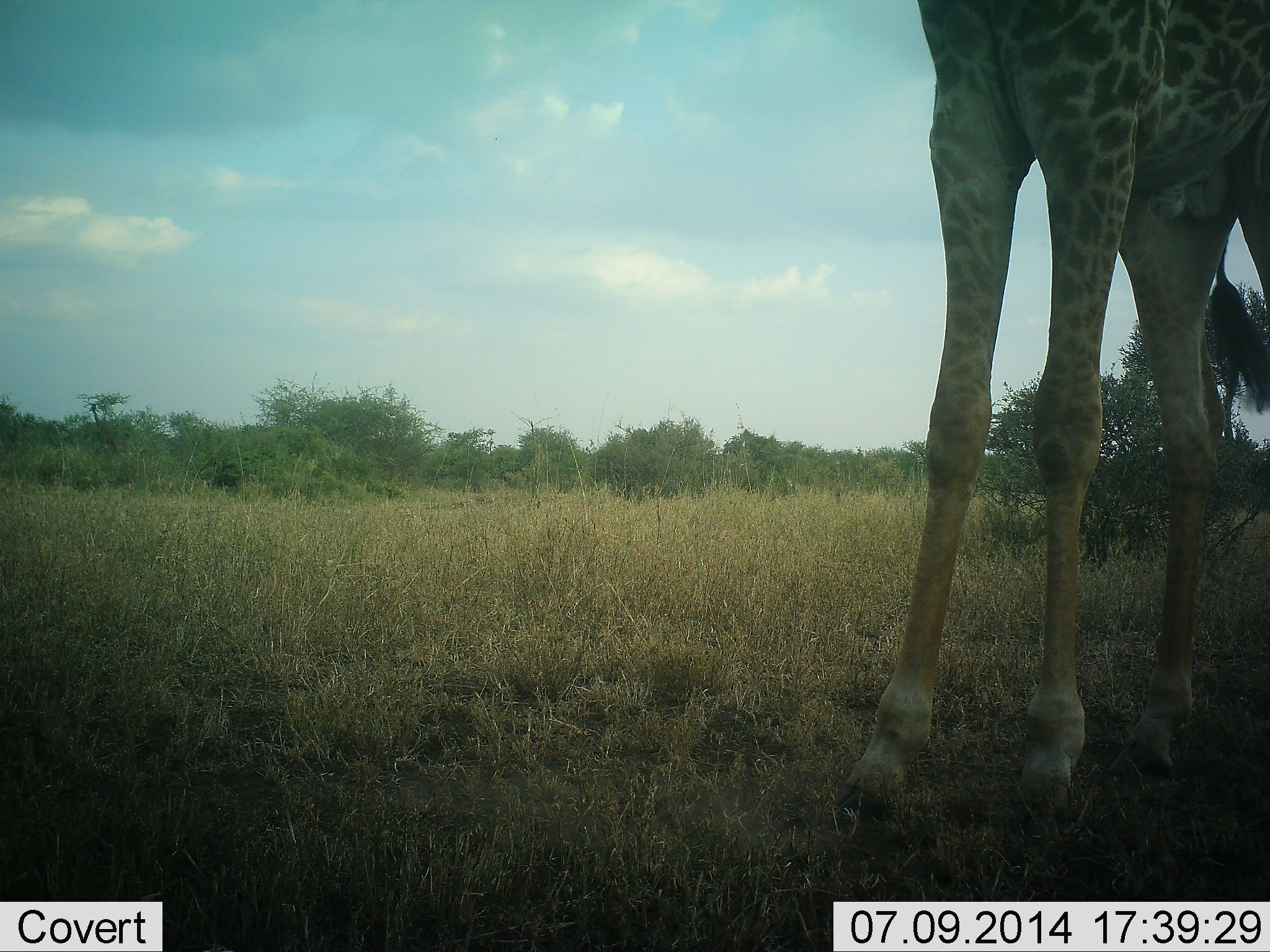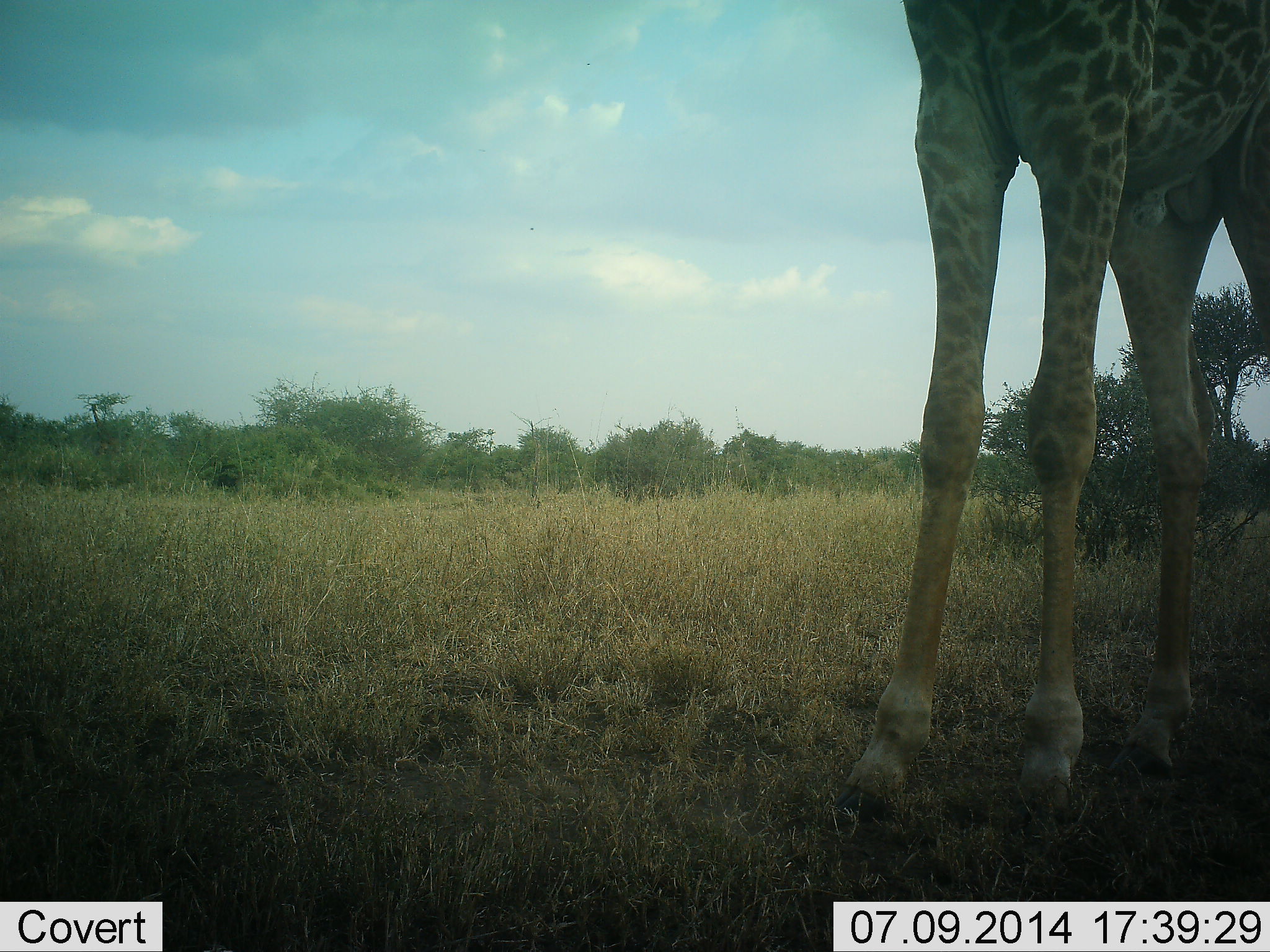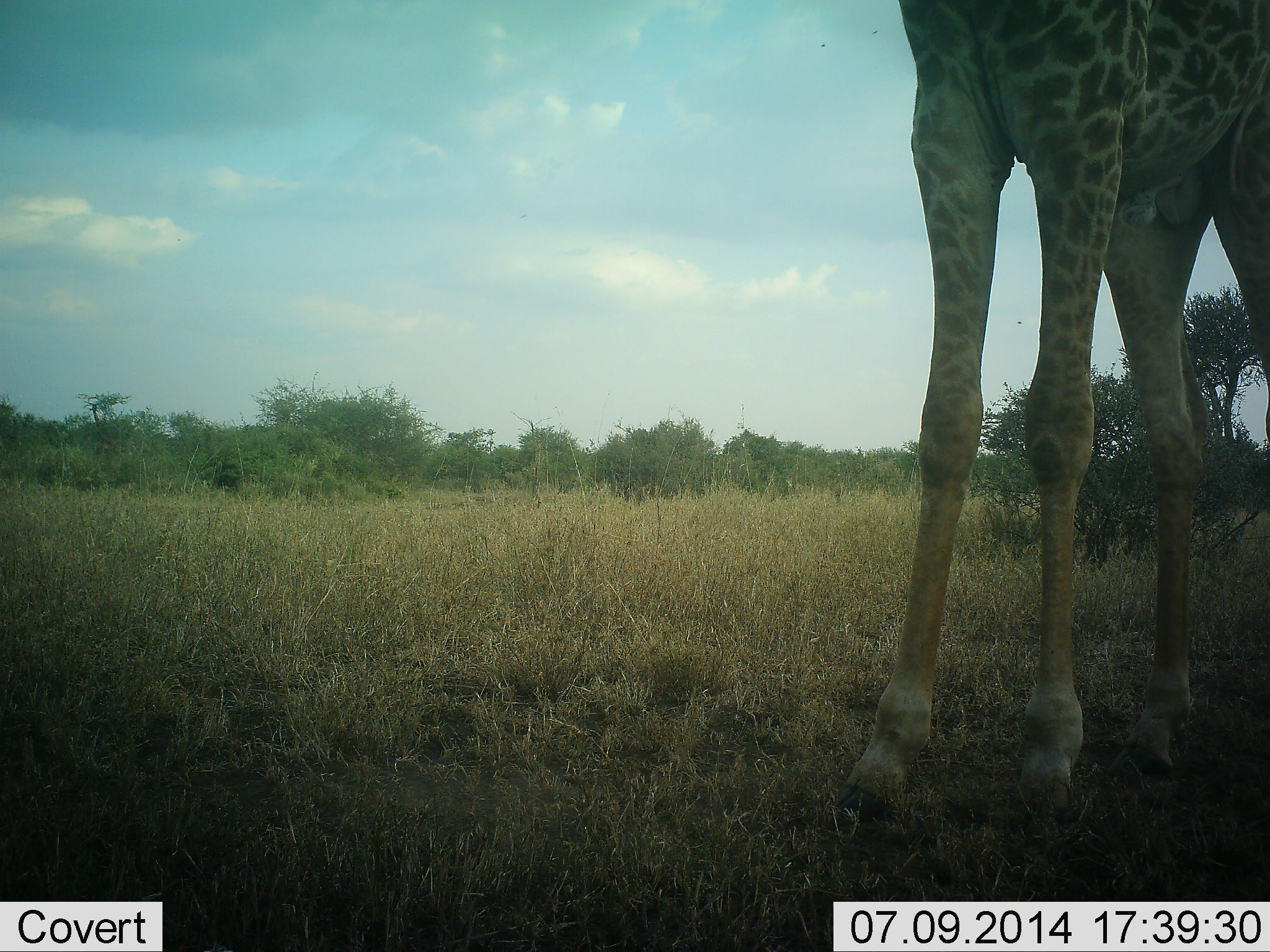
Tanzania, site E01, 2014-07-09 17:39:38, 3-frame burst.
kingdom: Animalia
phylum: Chordata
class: Mammalia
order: Artiodactyla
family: Giraffidae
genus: Giraffa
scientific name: Giraffa camelopardalis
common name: giraffe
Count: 1.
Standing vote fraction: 90%.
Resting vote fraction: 0%.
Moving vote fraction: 10%.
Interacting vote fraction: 0%.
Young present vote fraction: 0%.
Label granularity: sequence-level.